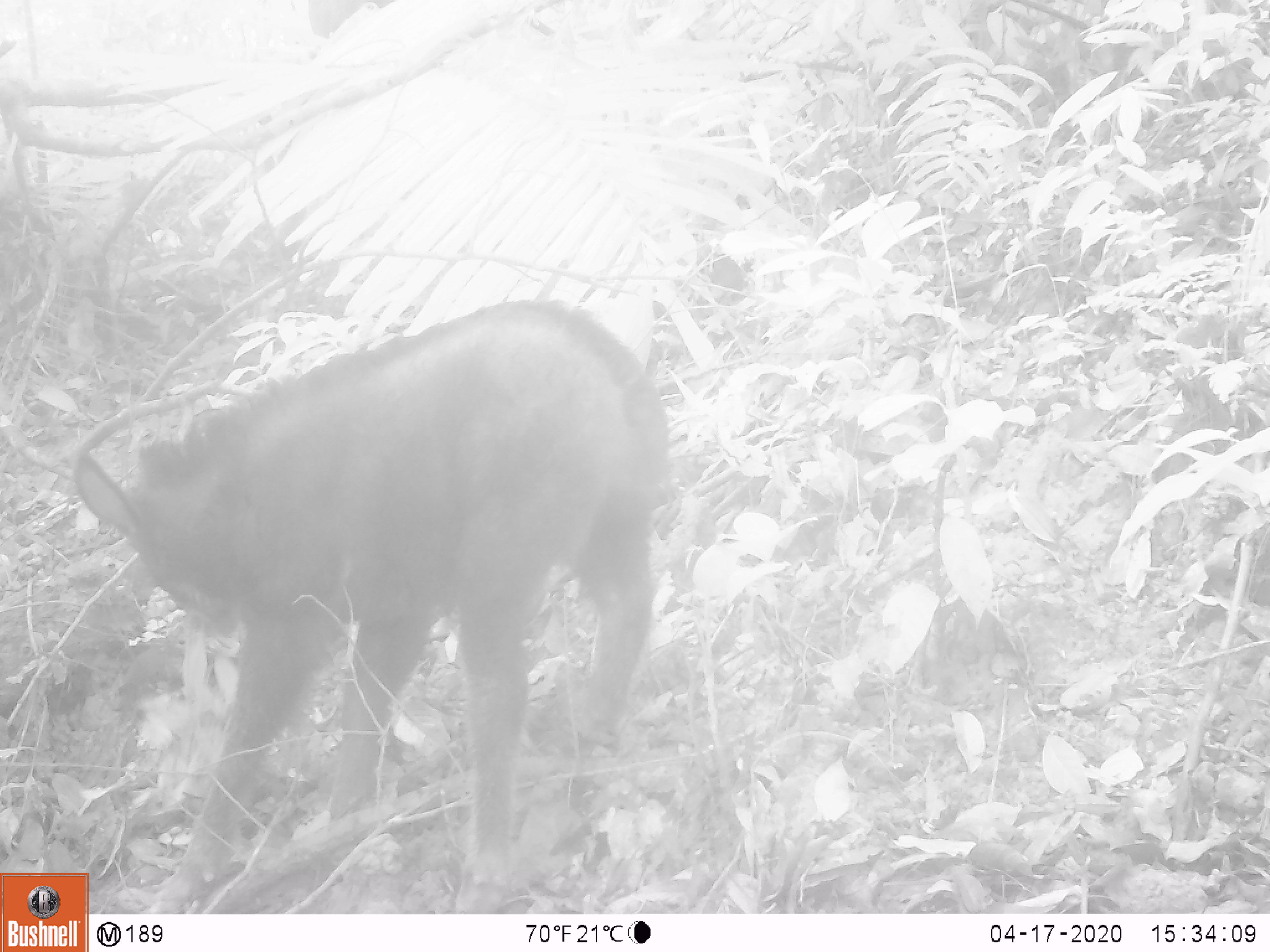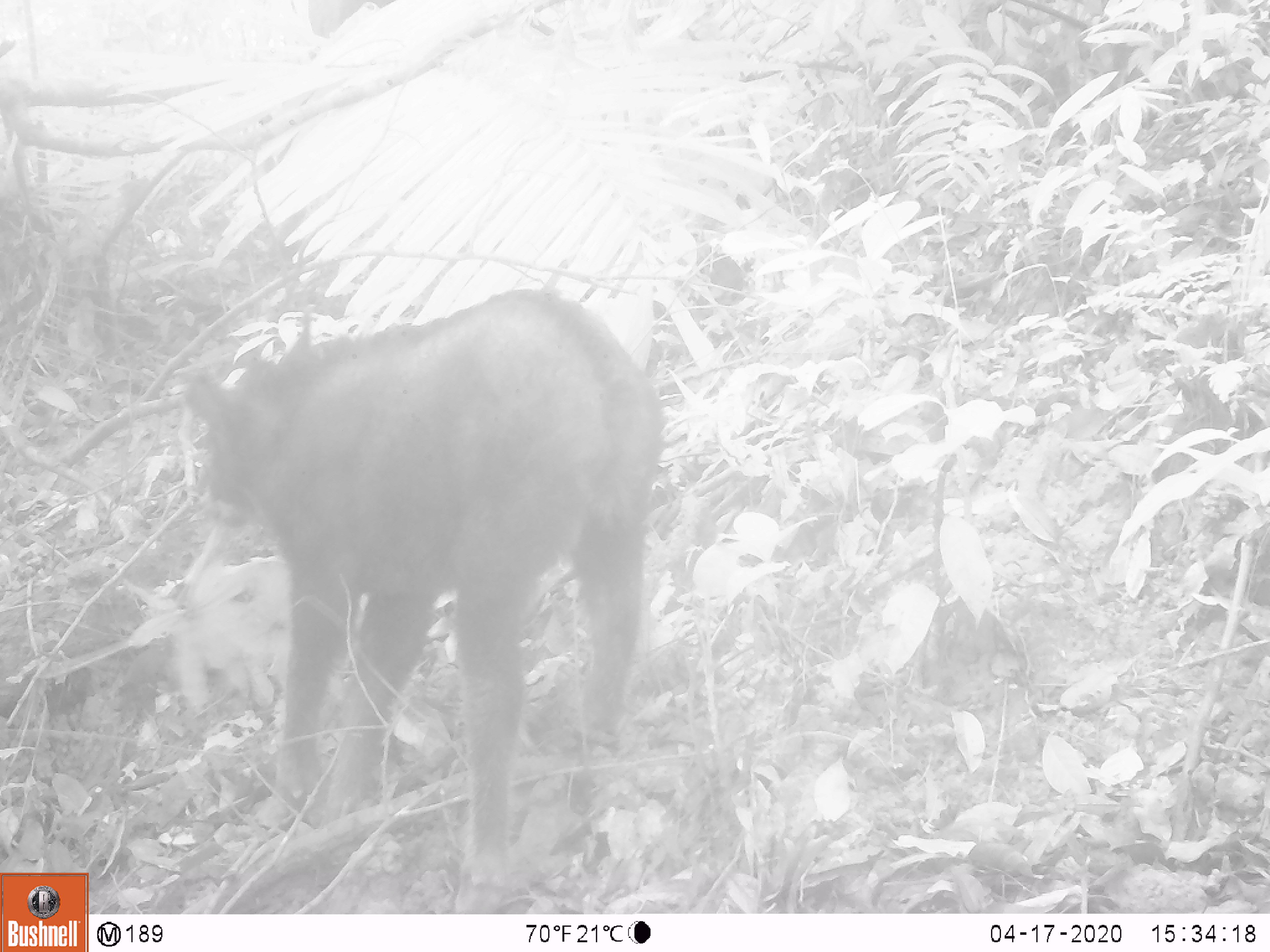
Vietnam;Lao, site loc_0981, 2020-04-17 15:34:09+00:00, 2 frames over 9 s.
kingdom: Animalia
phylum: Chordata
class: Mammalia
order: Artiodactyla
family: Bovidae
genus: Capricornis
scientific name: Capricornis sumatraensis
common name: chinese serow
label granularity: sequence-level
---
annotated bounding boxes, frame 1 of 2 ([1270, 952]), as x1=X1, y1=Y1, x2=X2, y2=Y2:
chinese serow: x1=69, y1=301, x2=671, y2=914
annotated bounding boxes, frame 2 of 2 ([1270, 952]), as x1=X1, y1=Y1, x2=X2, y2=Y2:
chinese serow: x1=181, y1=286, x2=666, y2=914